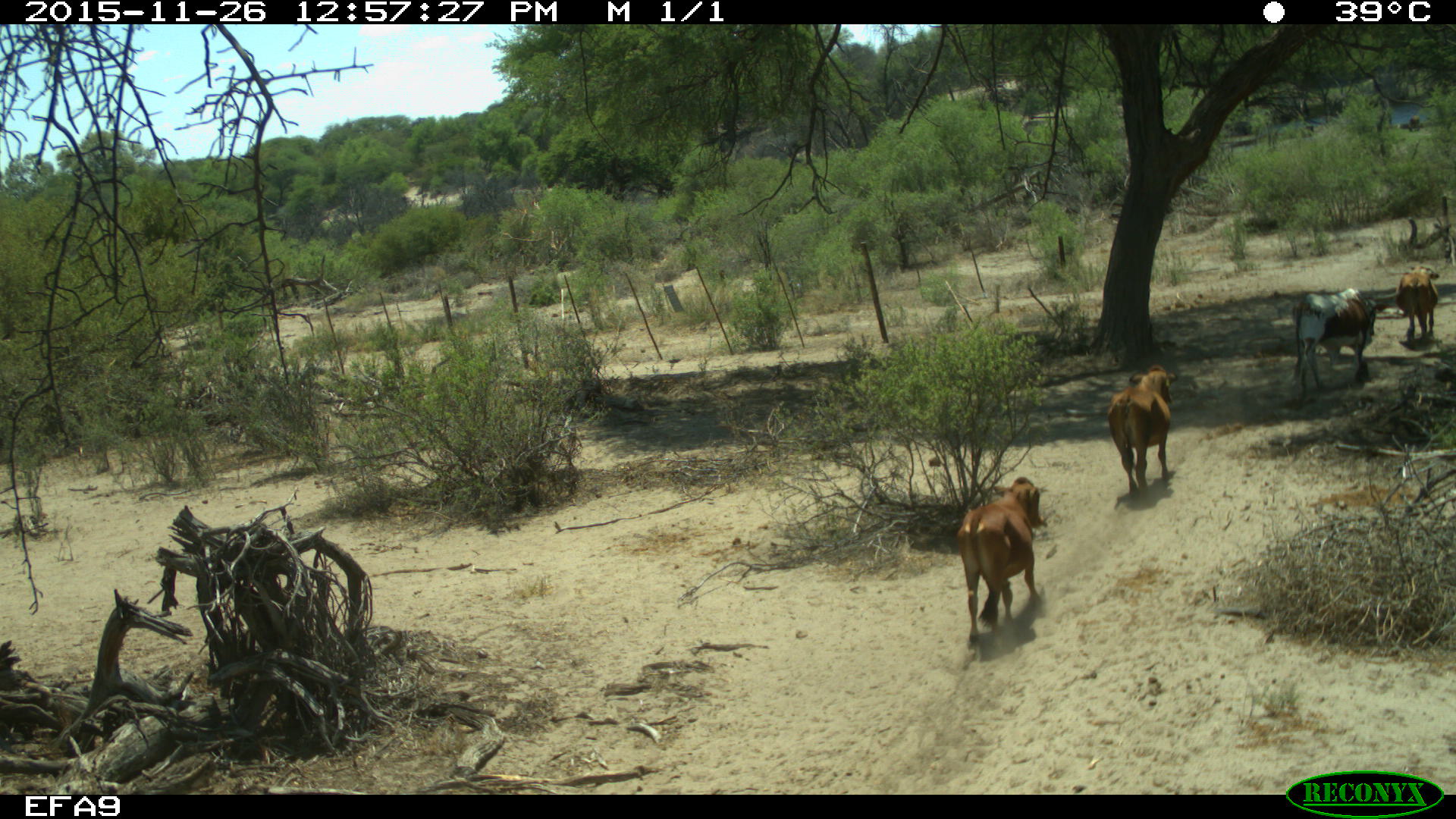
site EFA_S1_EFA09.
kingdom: Animalia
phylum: Chordata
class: Mammalia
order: Artiodactyla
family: Bovidae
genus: Bos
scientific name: Bos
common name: cattle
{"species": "cattle (Bos)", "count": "5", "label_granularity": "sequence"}